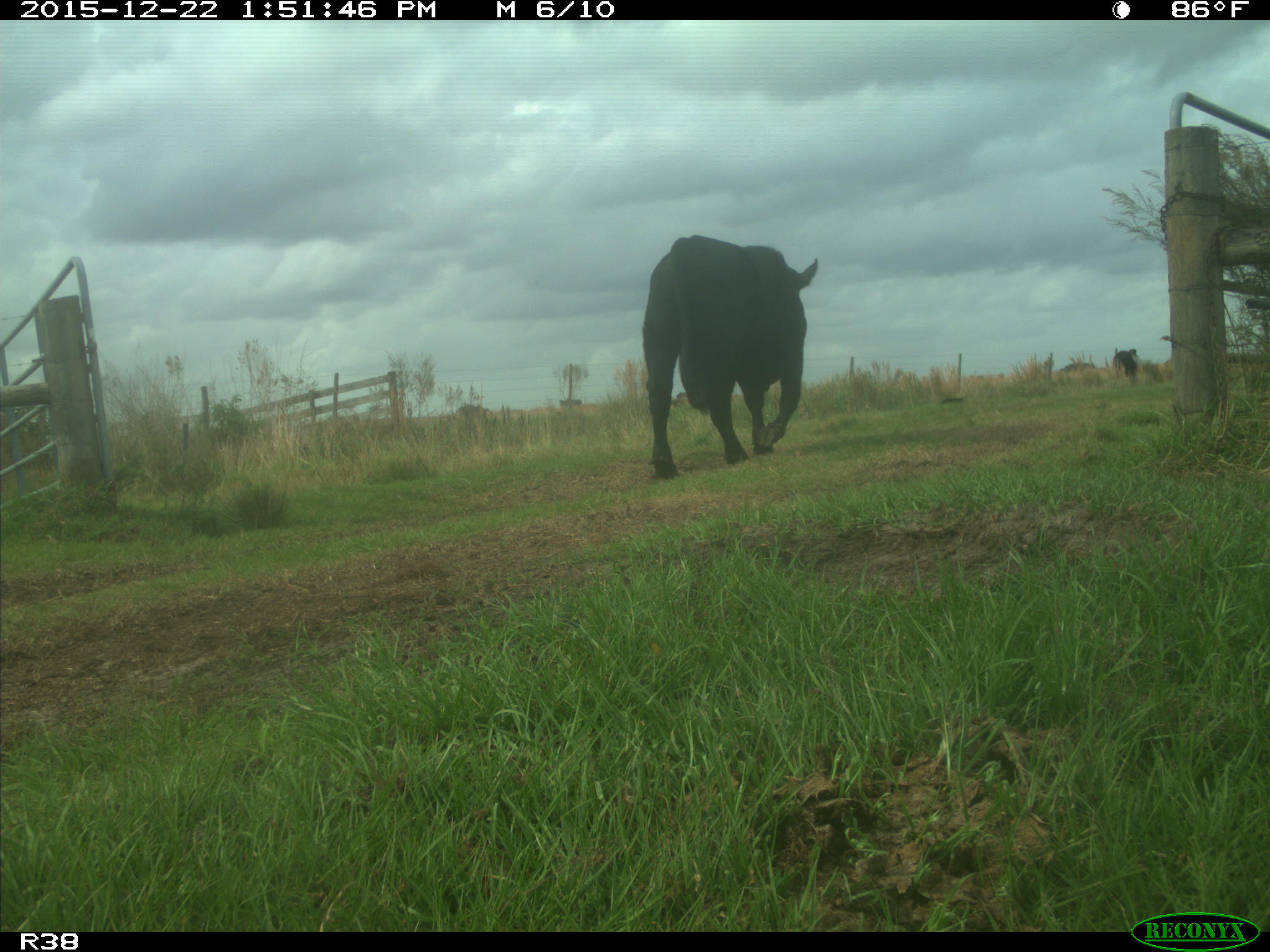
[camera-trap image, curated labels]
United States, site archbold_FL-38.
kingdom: Animalia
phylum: Chordata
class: Mammalia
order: Artiodactyla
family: Bovidae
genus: Bos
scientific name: Bos taurus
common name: domestic cow